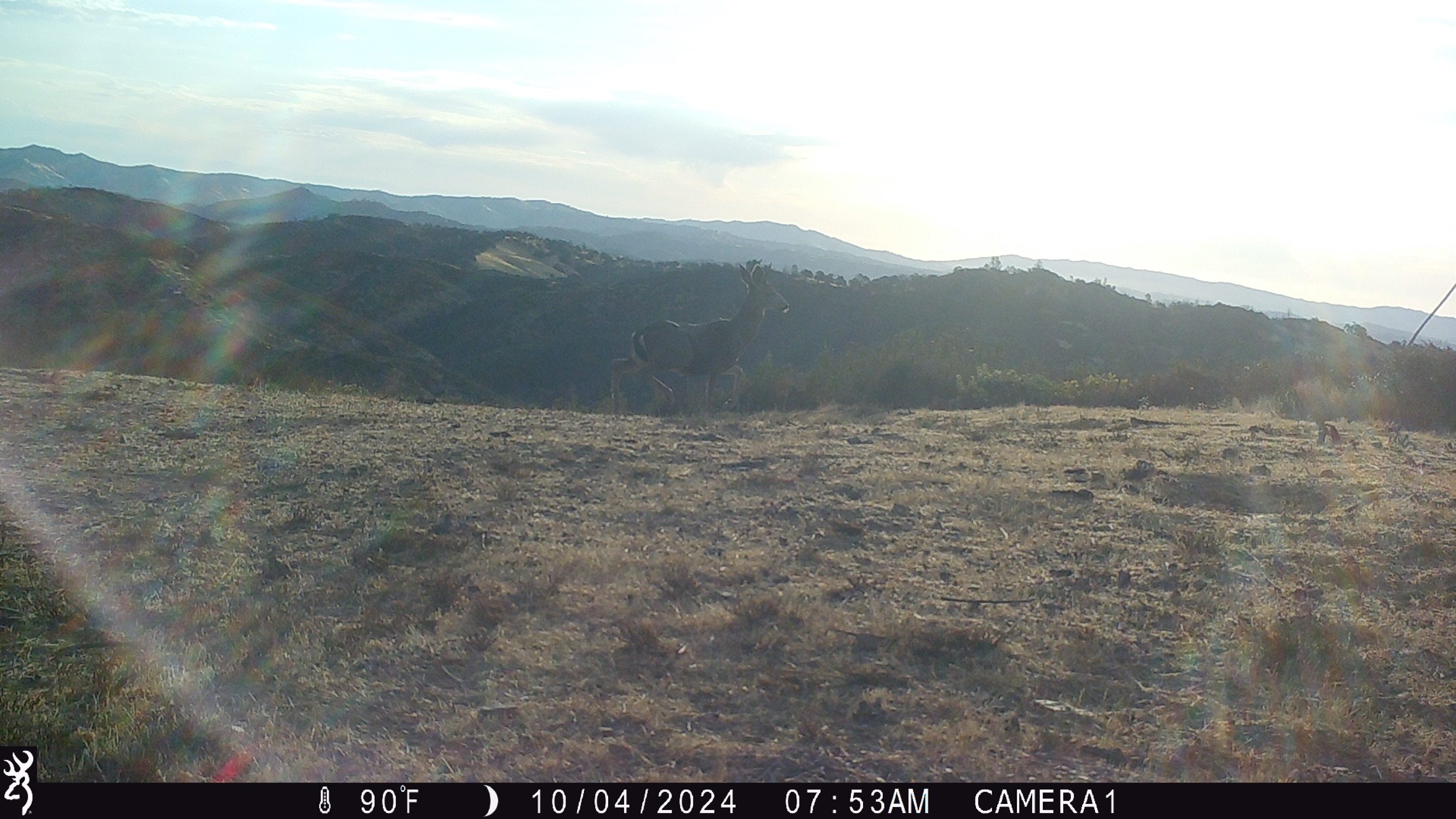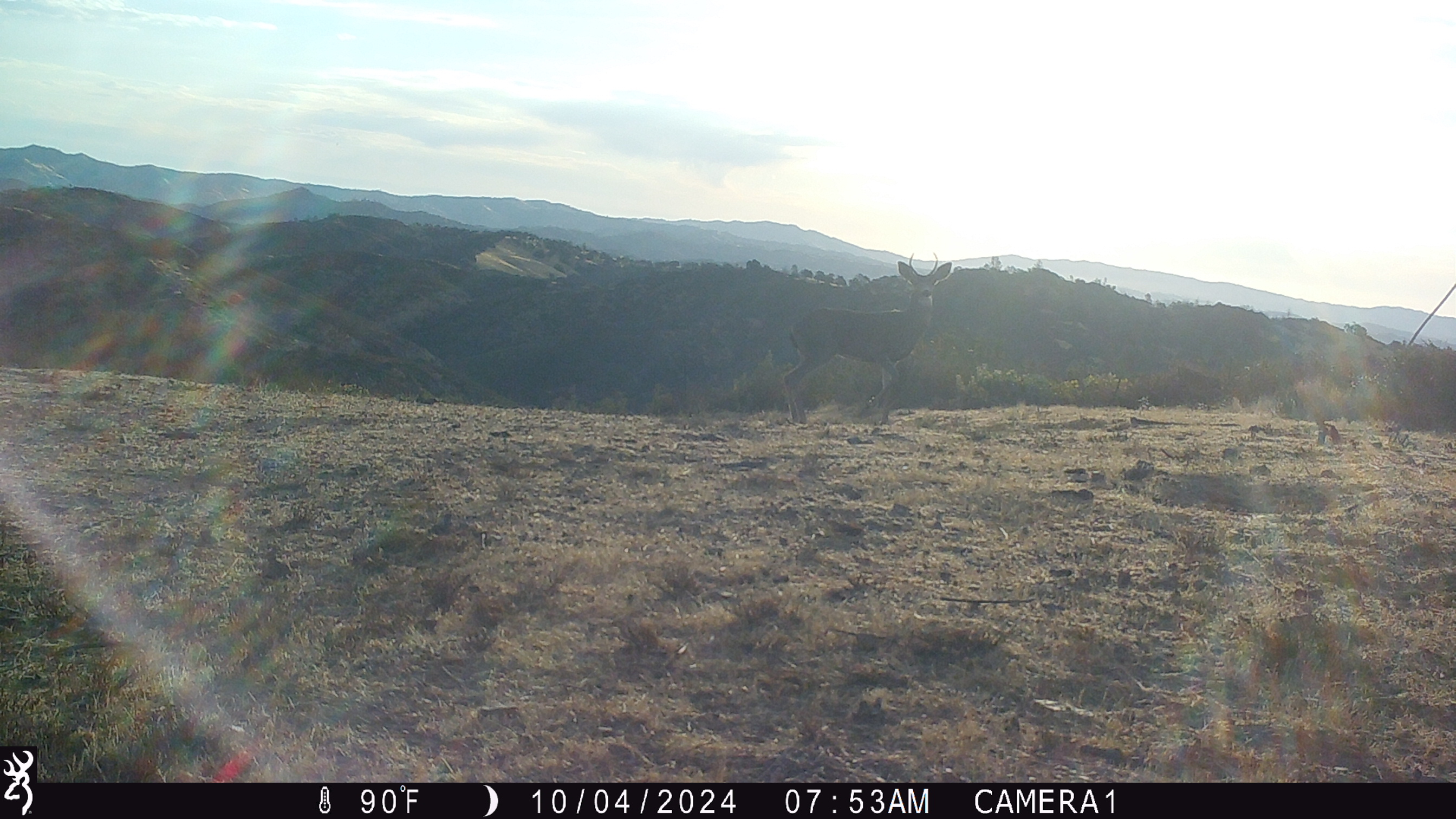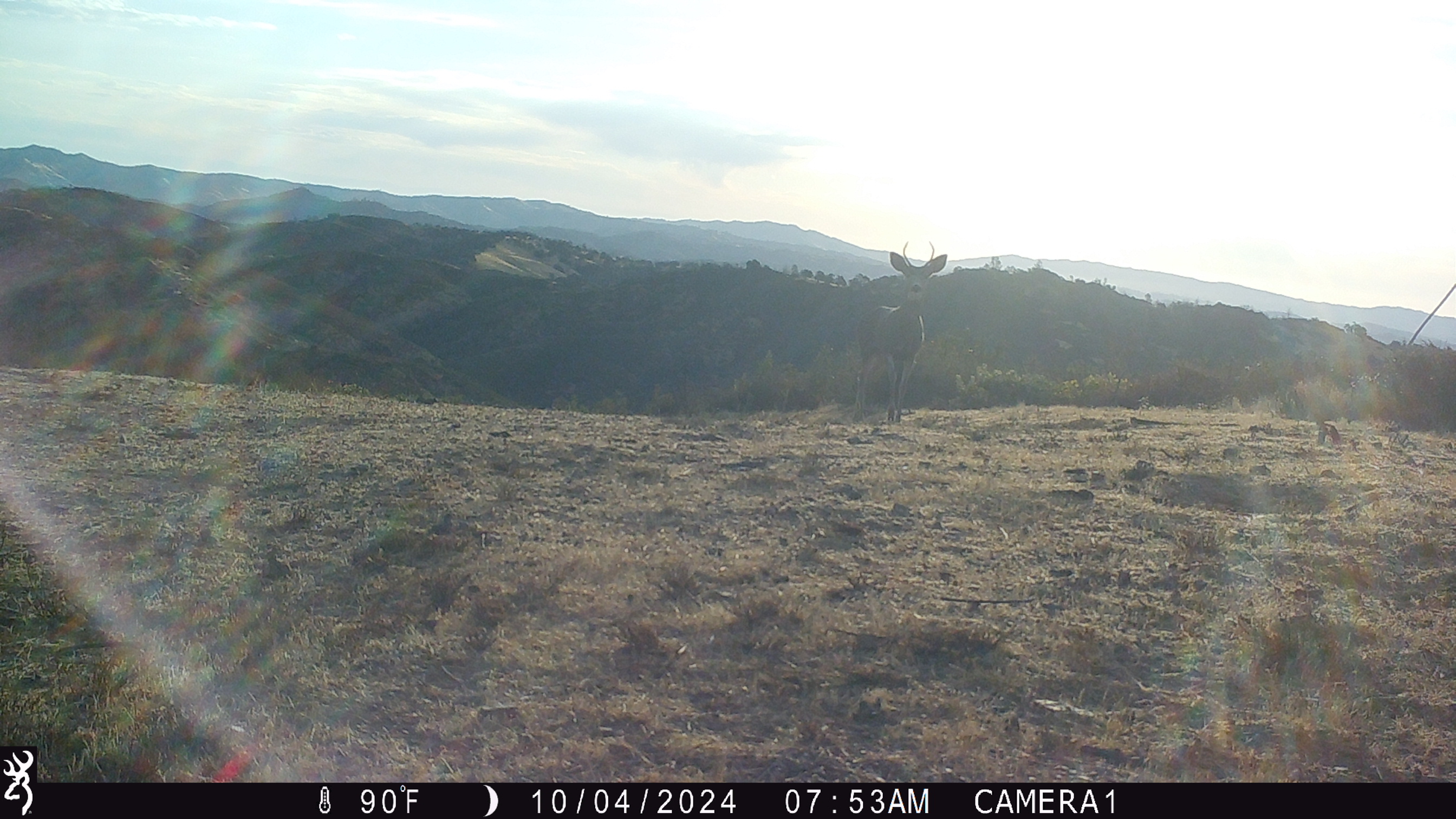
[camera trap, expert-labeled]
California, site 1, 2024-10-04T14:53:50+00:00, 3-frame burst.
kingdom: Animalia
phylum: Chordata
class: Mammalia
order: Artiodactyla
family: Cervidae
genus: Odocoileus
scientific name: Odocoileus hemionus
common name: mule deer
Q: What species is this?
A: Mule deer (Odocoileus hemionus).